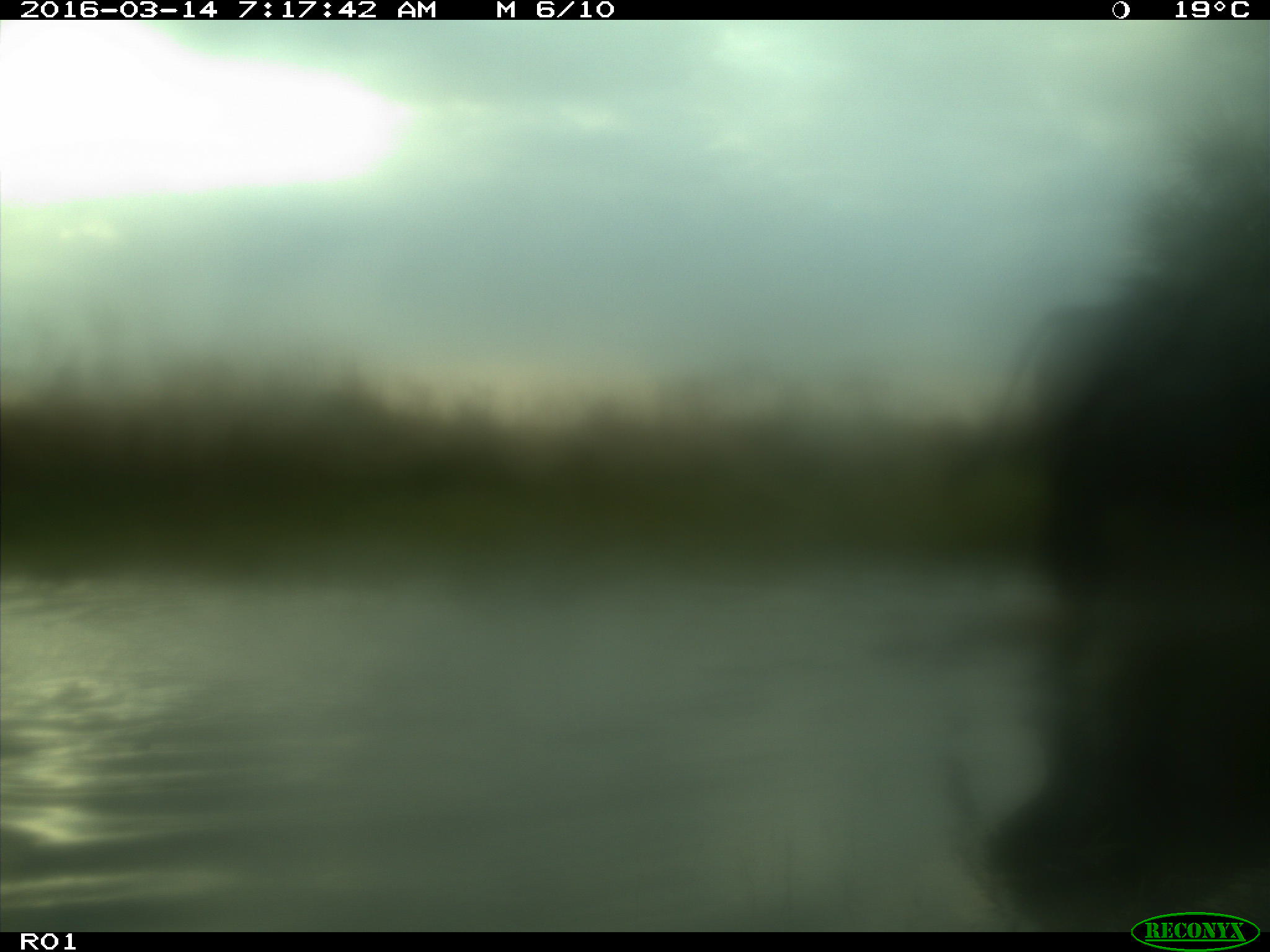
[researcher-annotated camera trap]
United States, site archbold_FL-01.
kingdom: Animalia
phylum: Chordata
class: Mammalia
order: Artiodactyla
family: Bovidae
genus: Bos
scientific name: Bos taurus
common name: domestic cow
Bos taurus (domestic cow).